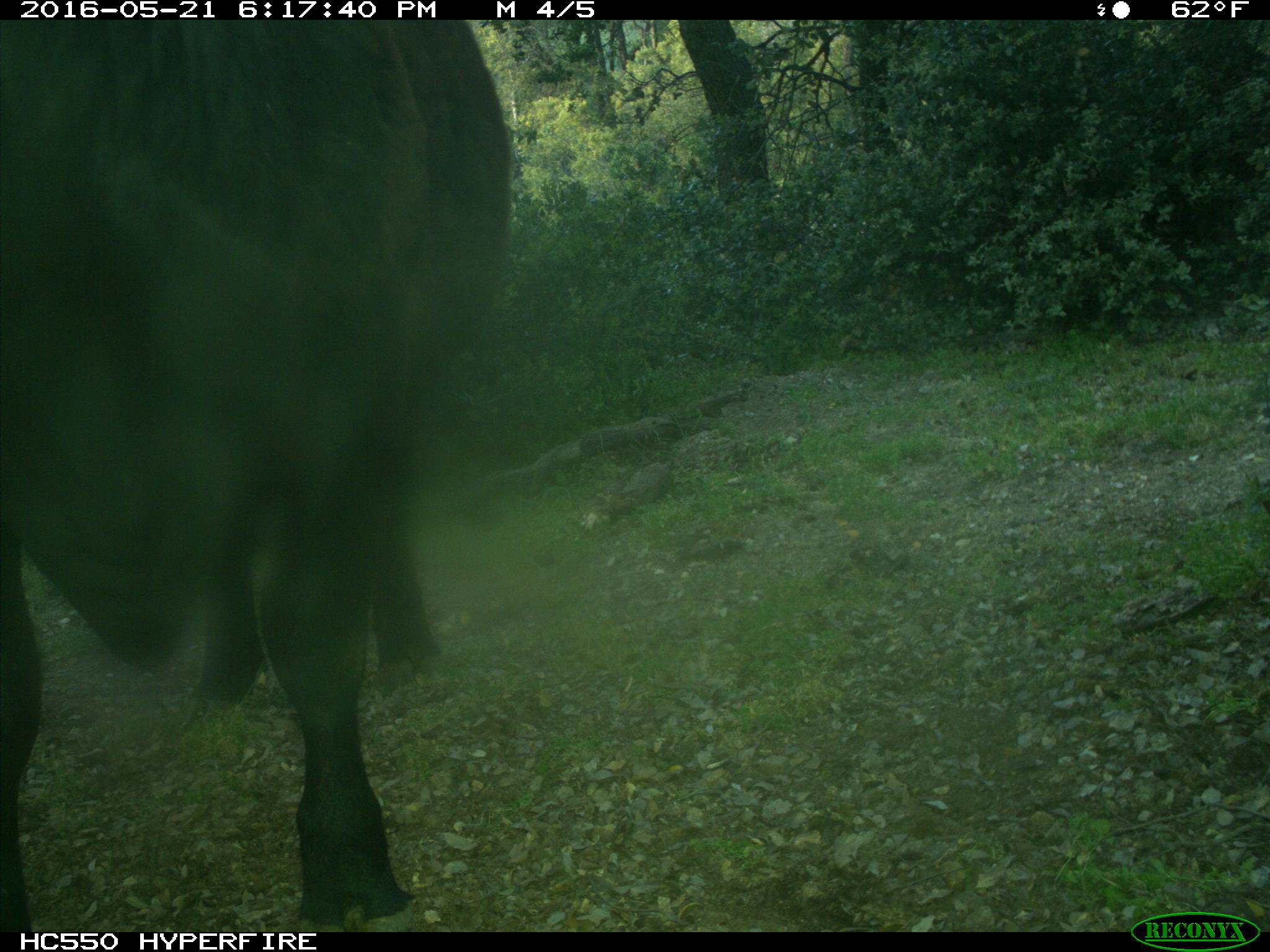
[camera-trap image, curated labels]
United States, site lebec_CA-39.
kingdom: Animalia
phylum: Chordata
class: Mammalia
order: Artiodactyla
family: Bovidae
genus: Bos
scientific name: Bos taurus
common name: domestic cow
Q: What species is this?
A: Bos taurus (domestic cow).